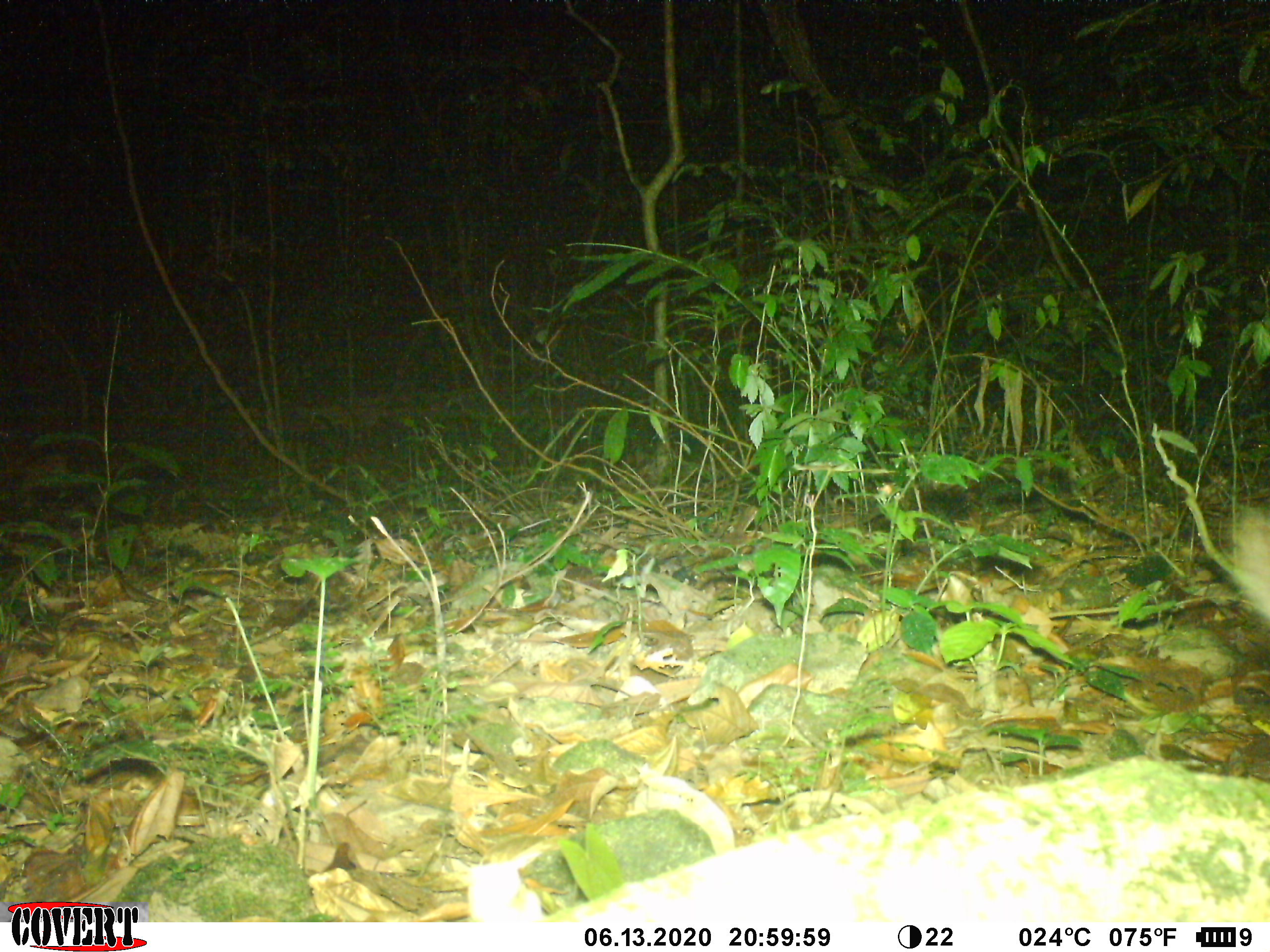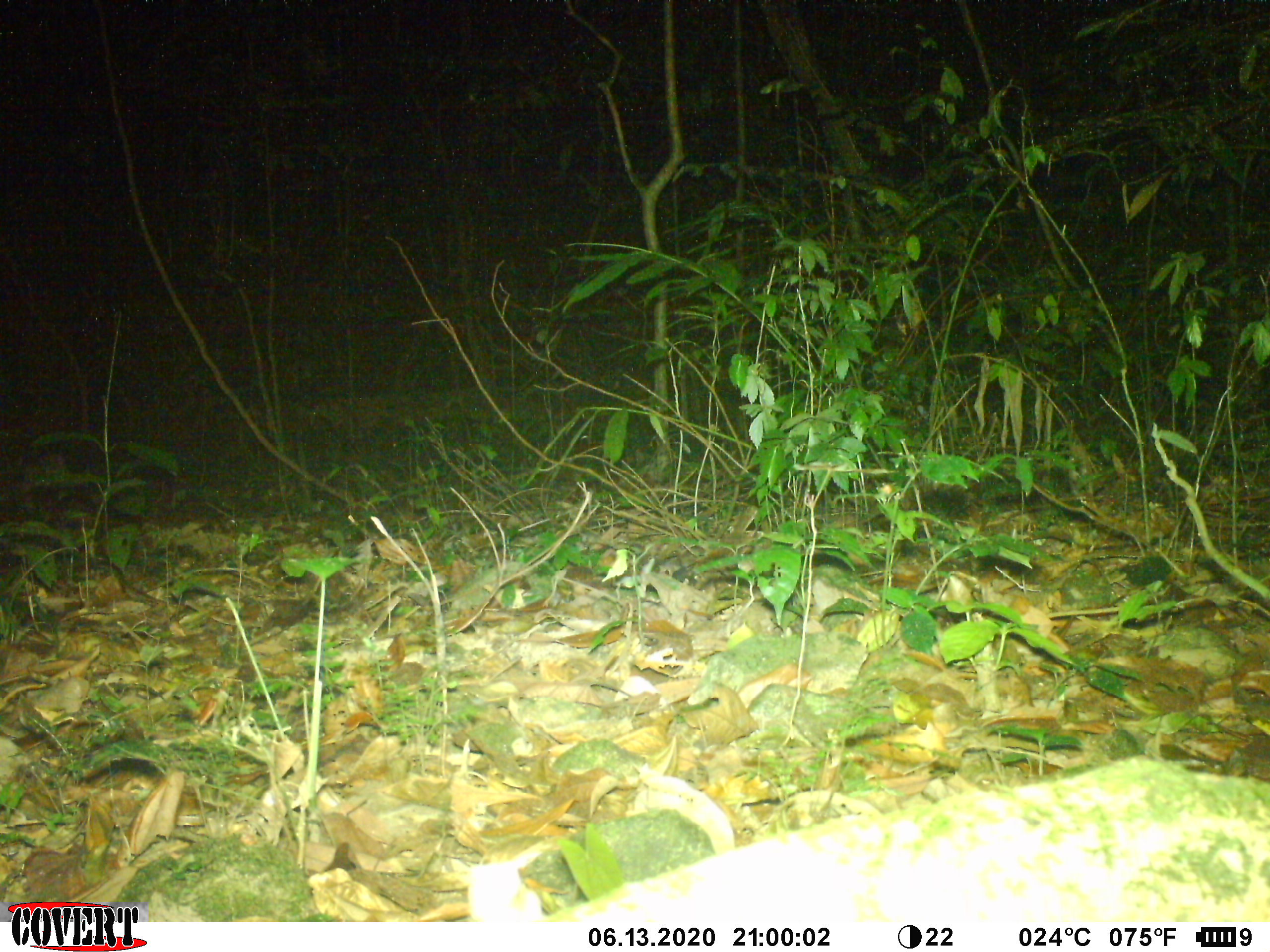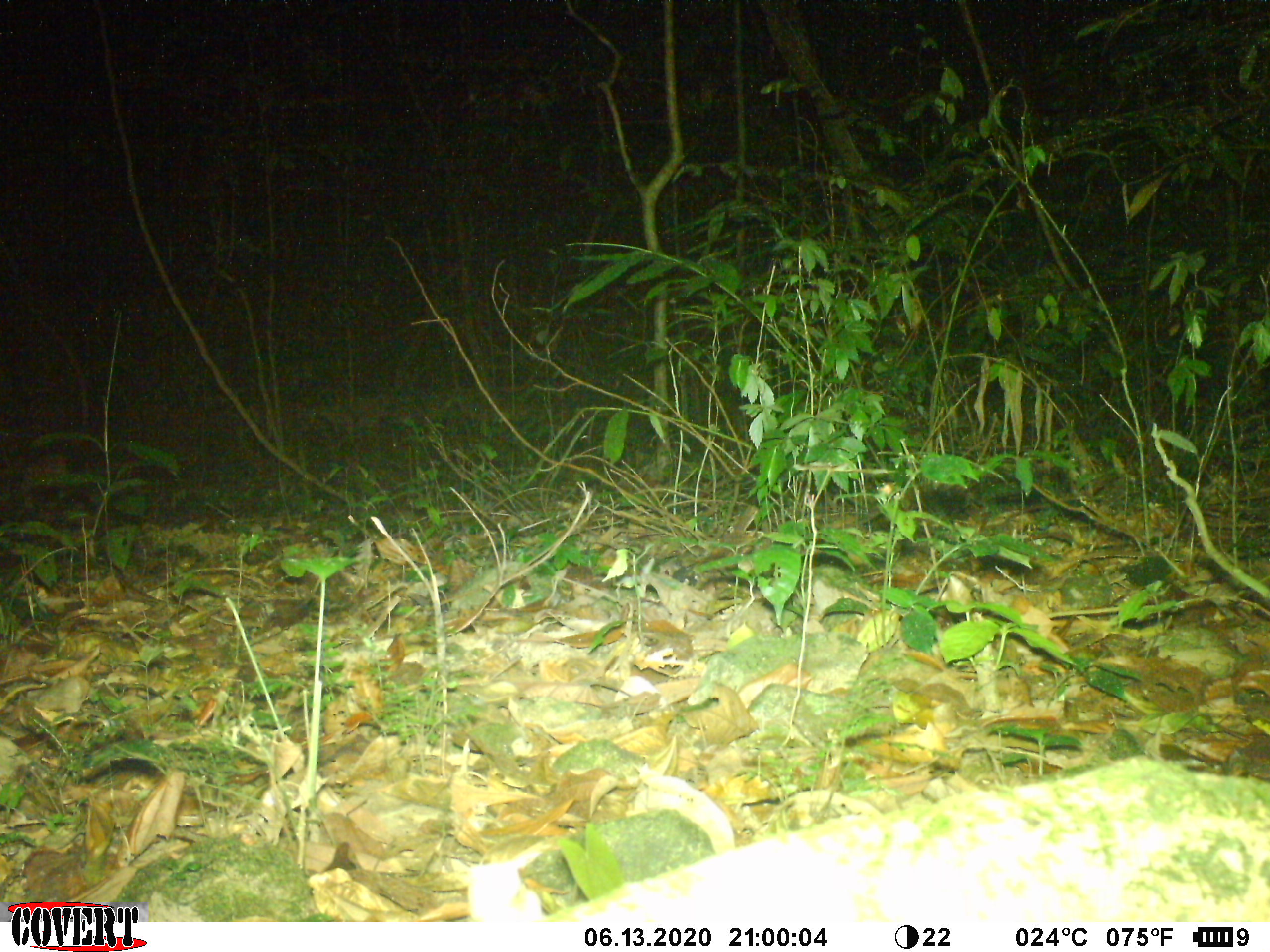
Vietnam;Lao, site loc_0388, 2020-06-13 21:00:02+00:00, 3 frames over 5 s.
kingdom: Animalia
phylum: Chordata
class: Mammalia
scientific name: Mammalia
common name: mammal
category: unidentified small mammal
Unidentified small mammal (mammal) (Mammalia). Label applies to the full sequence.